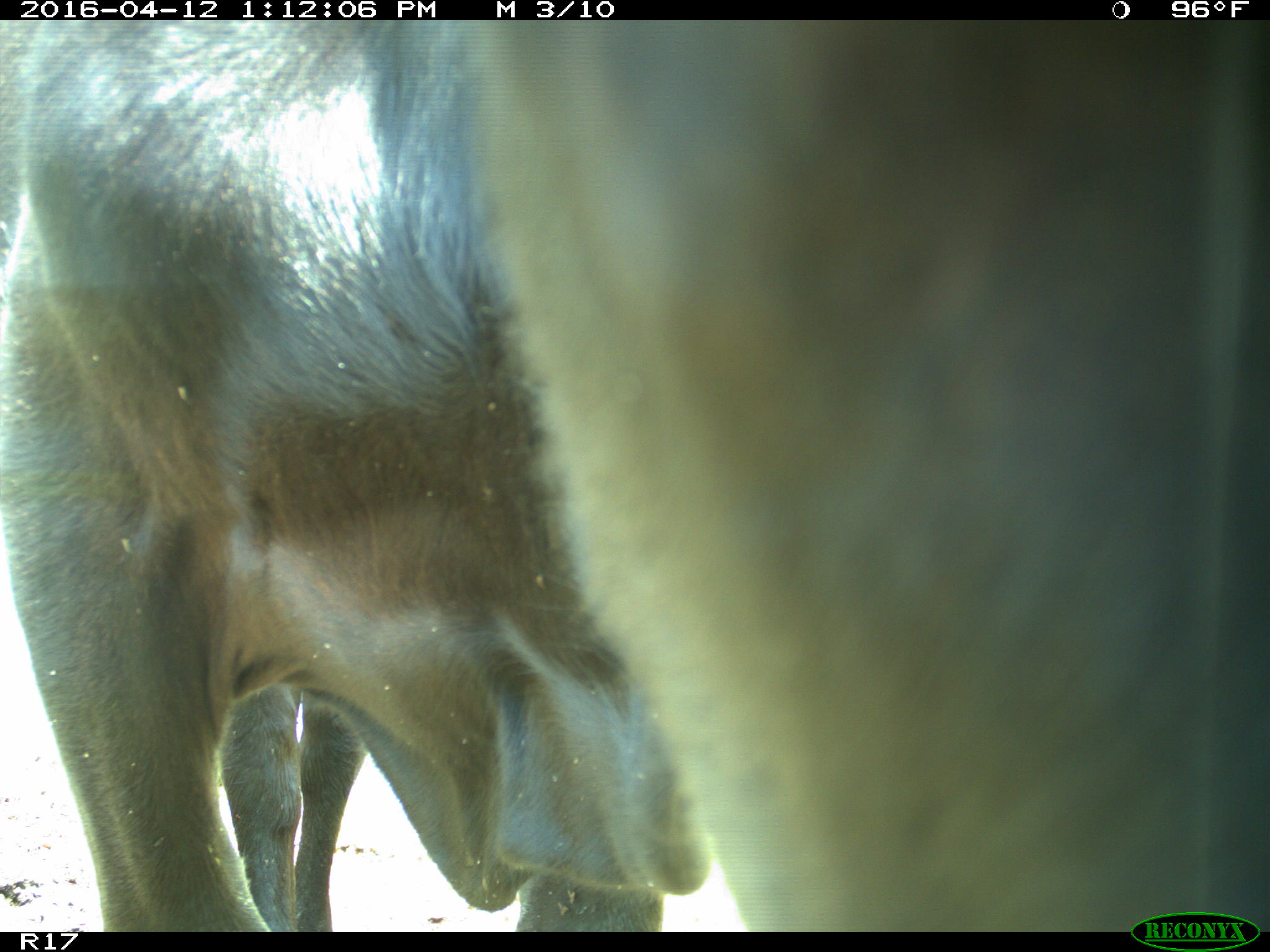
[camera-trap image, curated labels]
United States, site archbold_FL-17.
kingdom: Animalia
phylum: Chordata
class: Mammalia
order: Artiodactyla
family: Bovidae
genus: Bos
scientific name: Bos taurus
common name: domestic cow